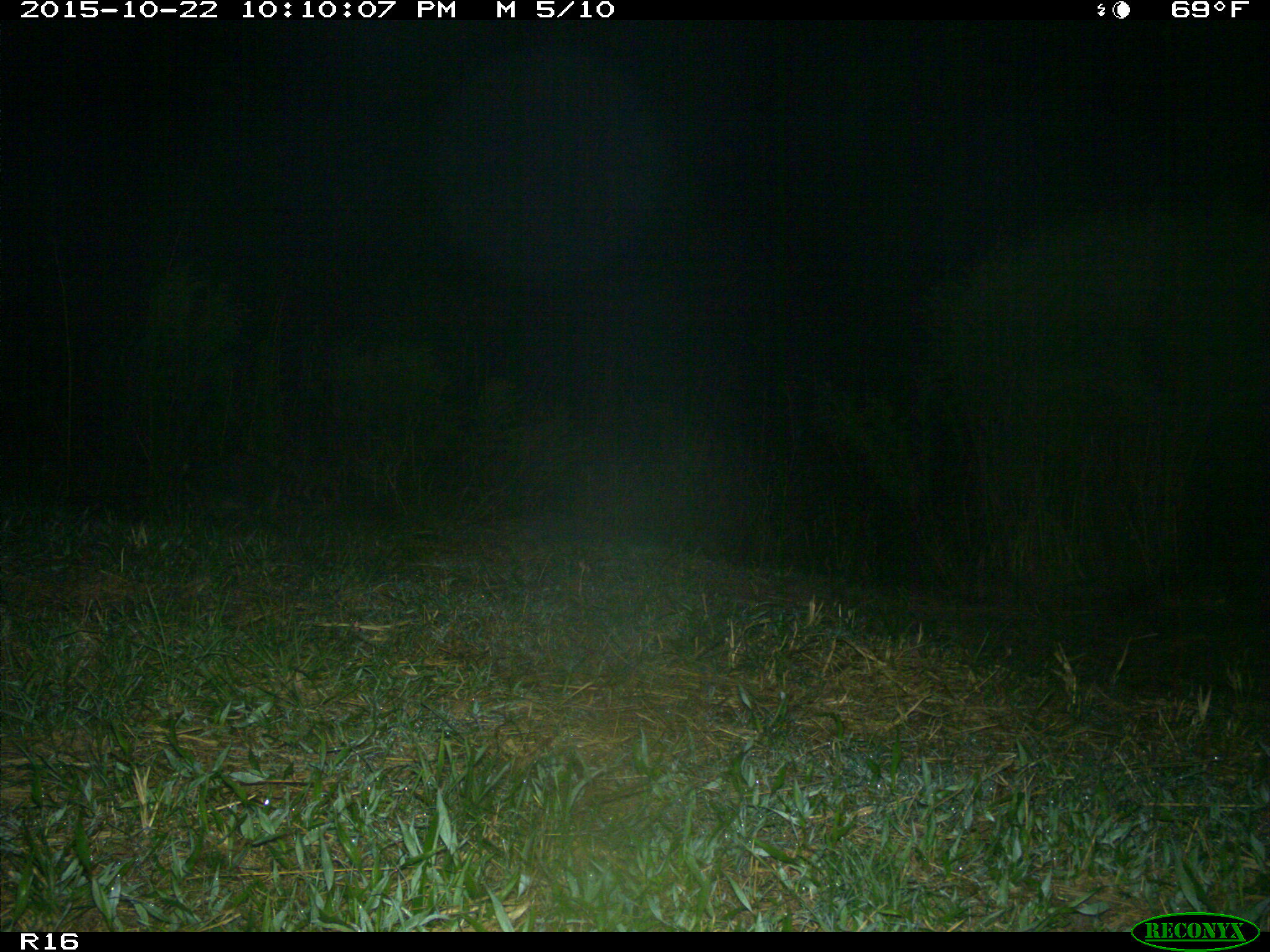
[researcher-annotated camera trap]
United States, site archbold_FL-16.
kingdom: Animalia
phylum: Chordata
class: Mammalia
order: Carnivora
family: Procyonidae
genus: Procyon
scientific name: Procyon lotor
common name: common raccoon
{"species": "Procyon lotor (common raccoon)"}